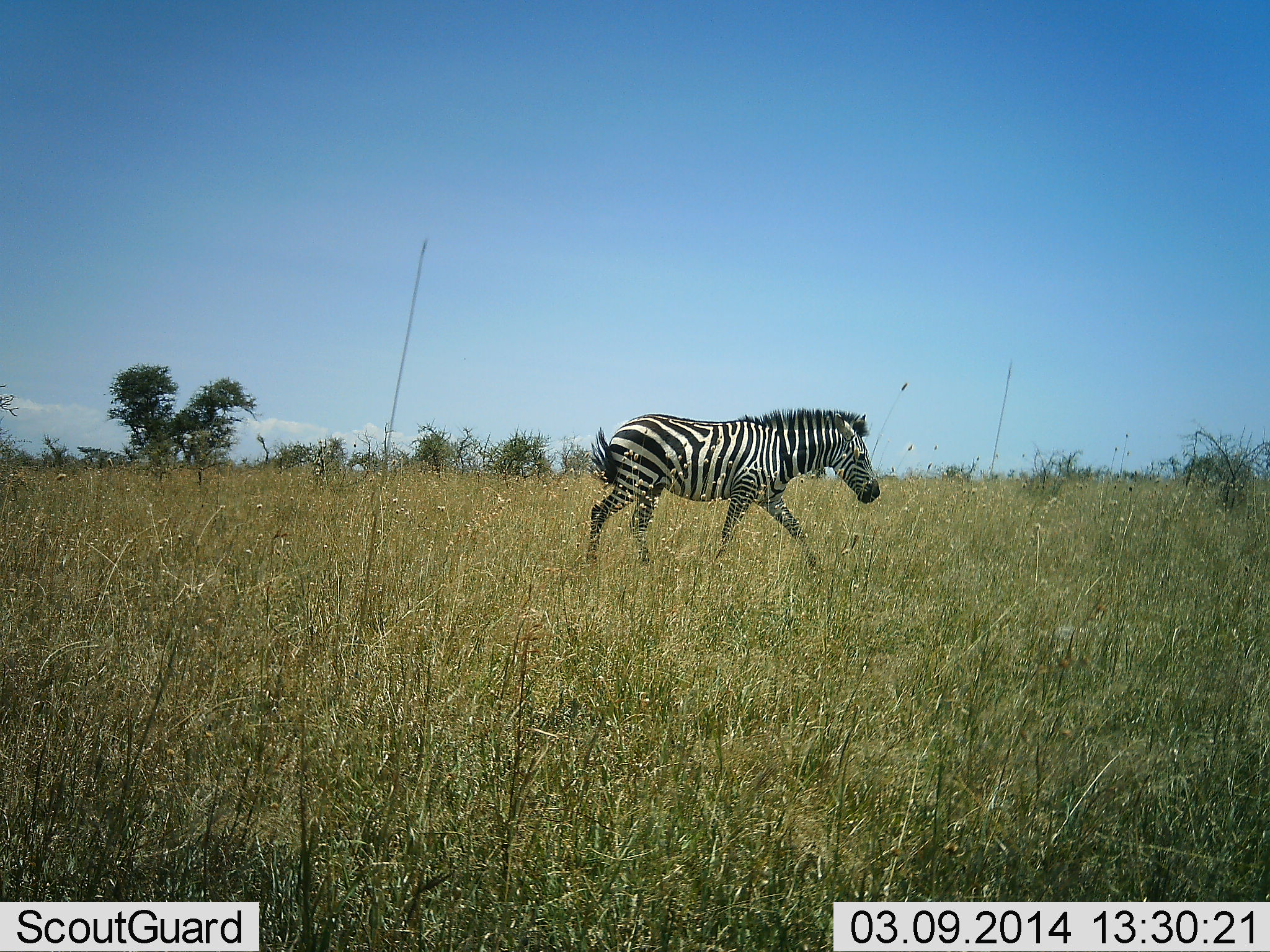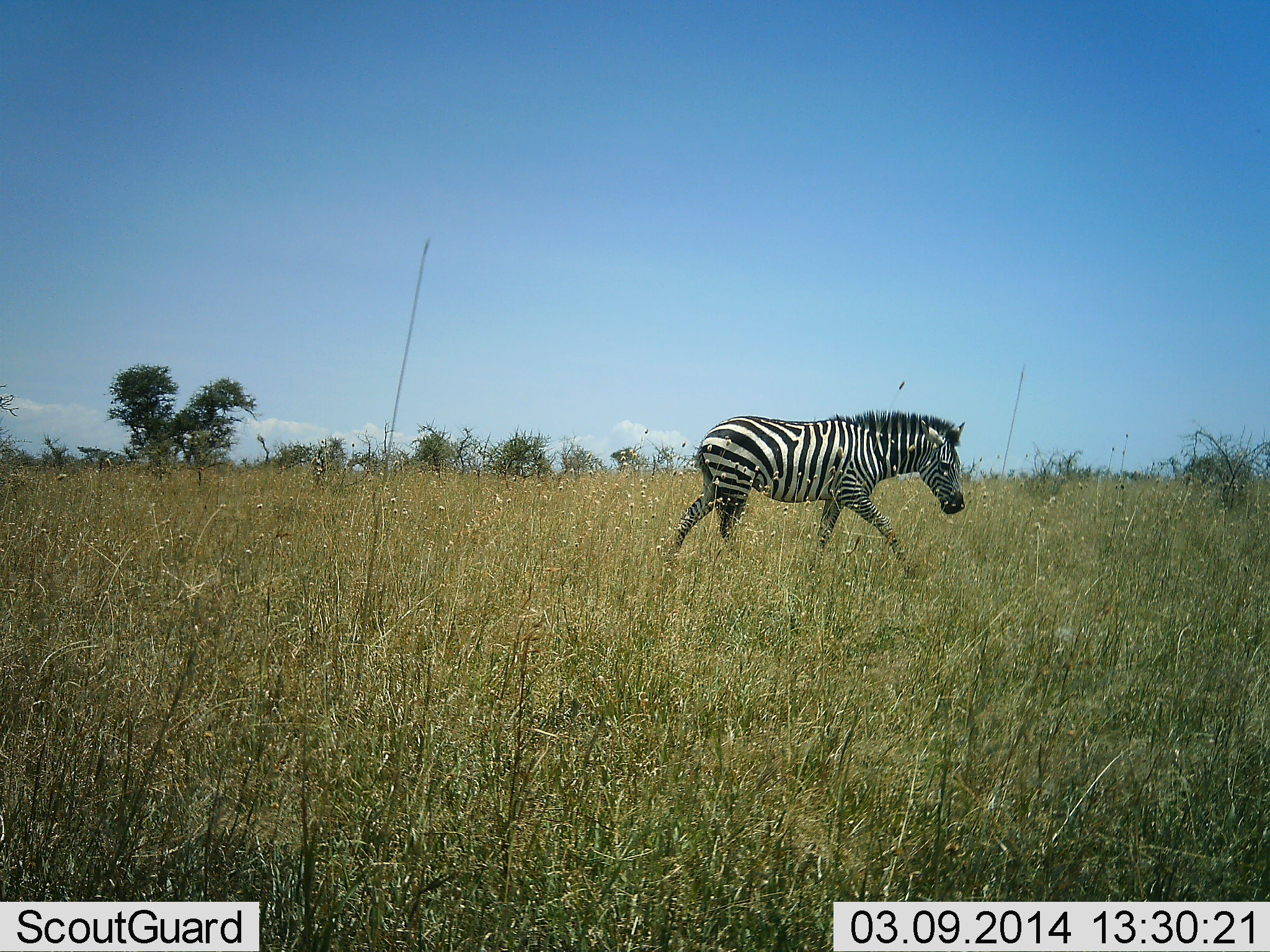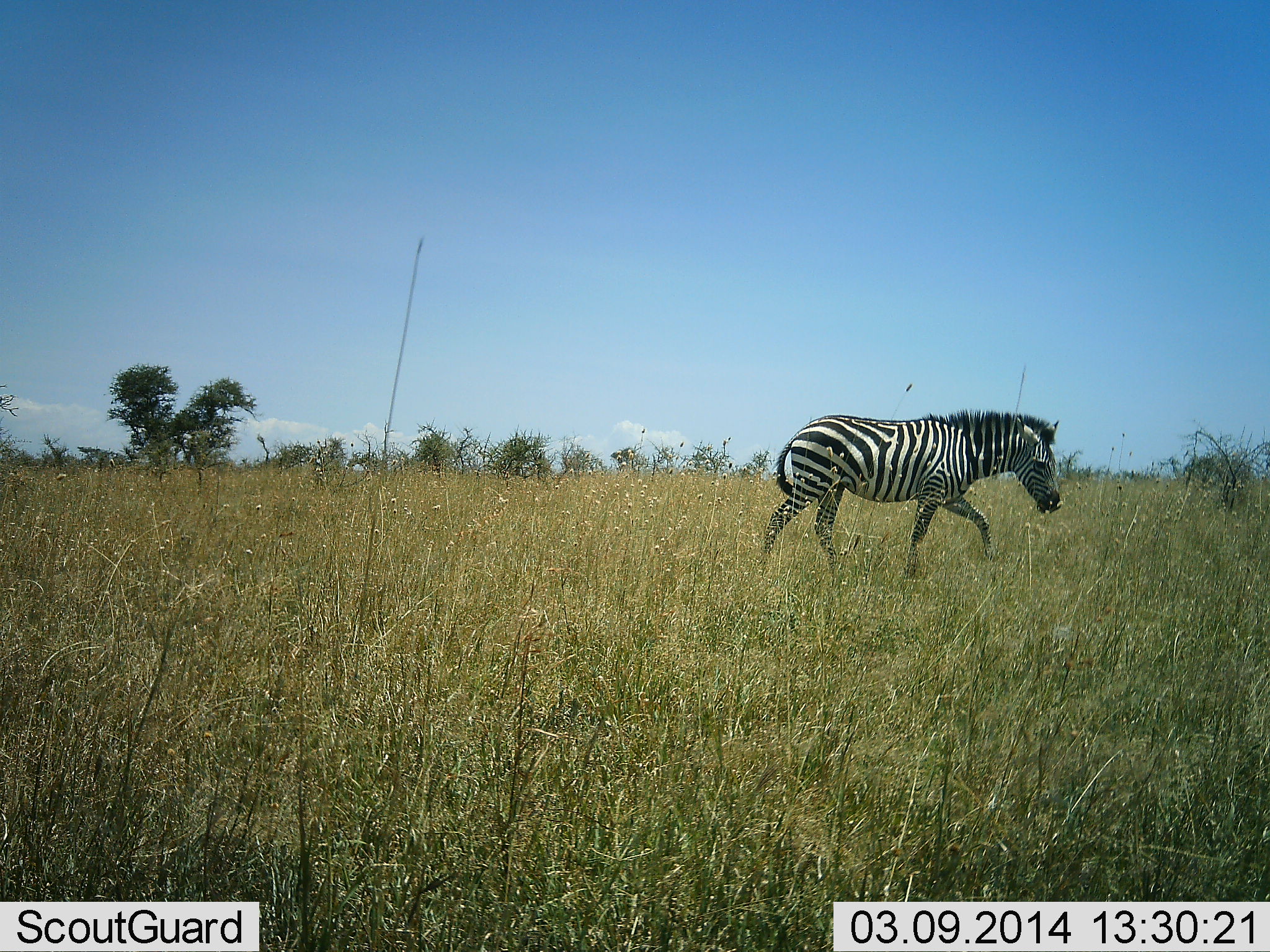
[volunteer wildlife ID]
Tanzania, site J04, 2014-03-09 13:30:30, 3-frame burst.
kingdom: Animalia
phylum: Chordata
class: Mammalia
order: Perissodactyla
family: Equidae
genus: Equus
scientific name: Equus quagga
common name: plains zebra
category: zebra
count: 1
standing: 0%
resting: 0%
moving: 100%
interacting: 0%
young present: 0%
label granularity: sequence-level